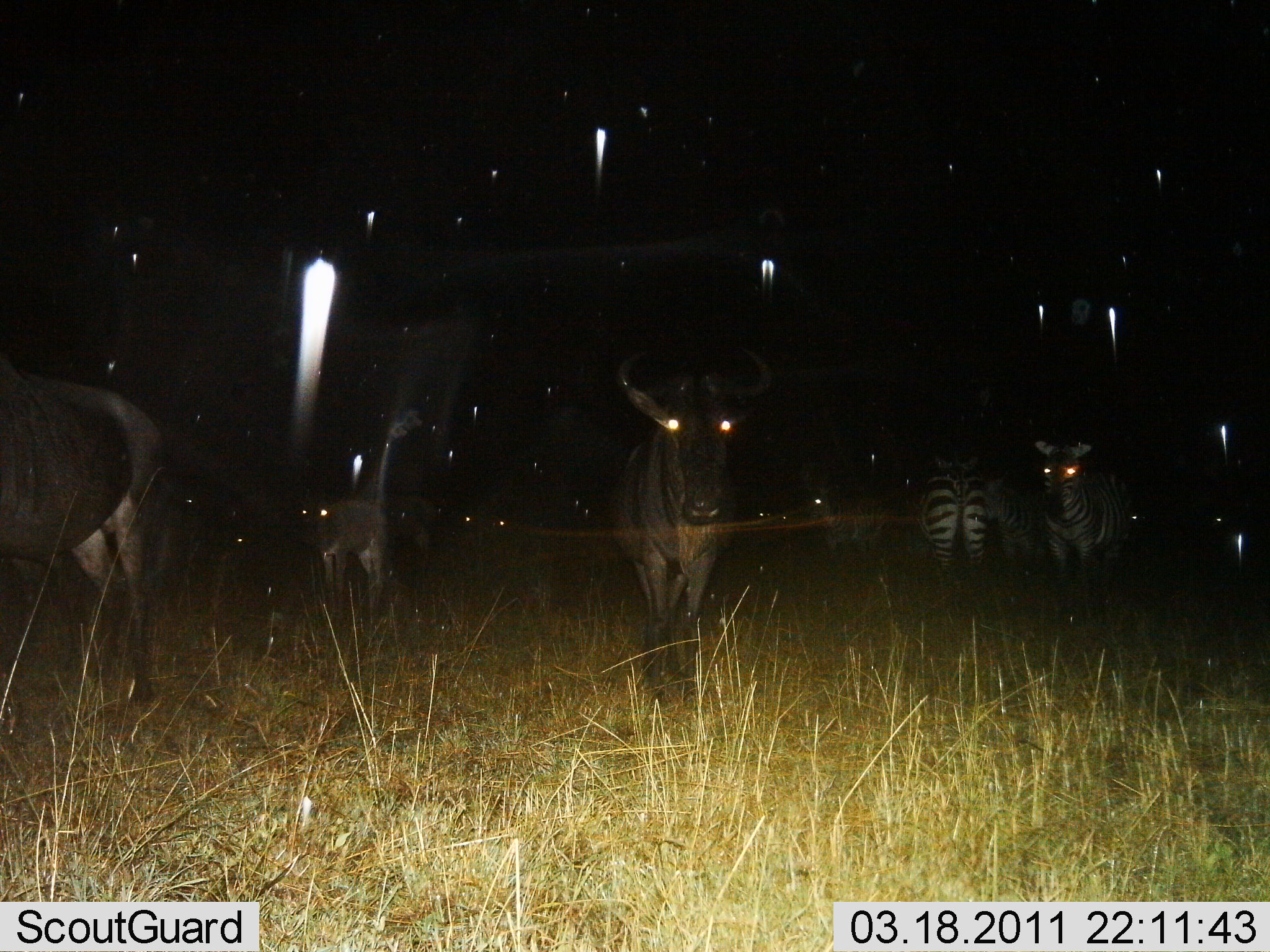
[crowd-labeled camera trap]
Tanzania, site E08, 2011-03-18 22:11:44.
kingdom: Animalia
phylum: Chordata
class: Mammalia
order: Artiodactyla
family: Bovidae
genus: Connochaetes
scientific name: Connochaetes taurinus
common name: blue wildebeest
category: wildebeest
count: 3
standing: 92%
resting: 0%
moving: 8%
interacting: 0%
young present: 8%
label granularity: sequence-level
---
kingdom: Animalia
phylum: Chordata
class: Mammalia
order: Perissodactyla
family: Equidae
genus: Equus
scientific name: Equus quagga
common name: plains zebra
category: zebra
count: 3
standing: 93%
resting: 0%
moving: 7%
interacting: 0%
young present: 0%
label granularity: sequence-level